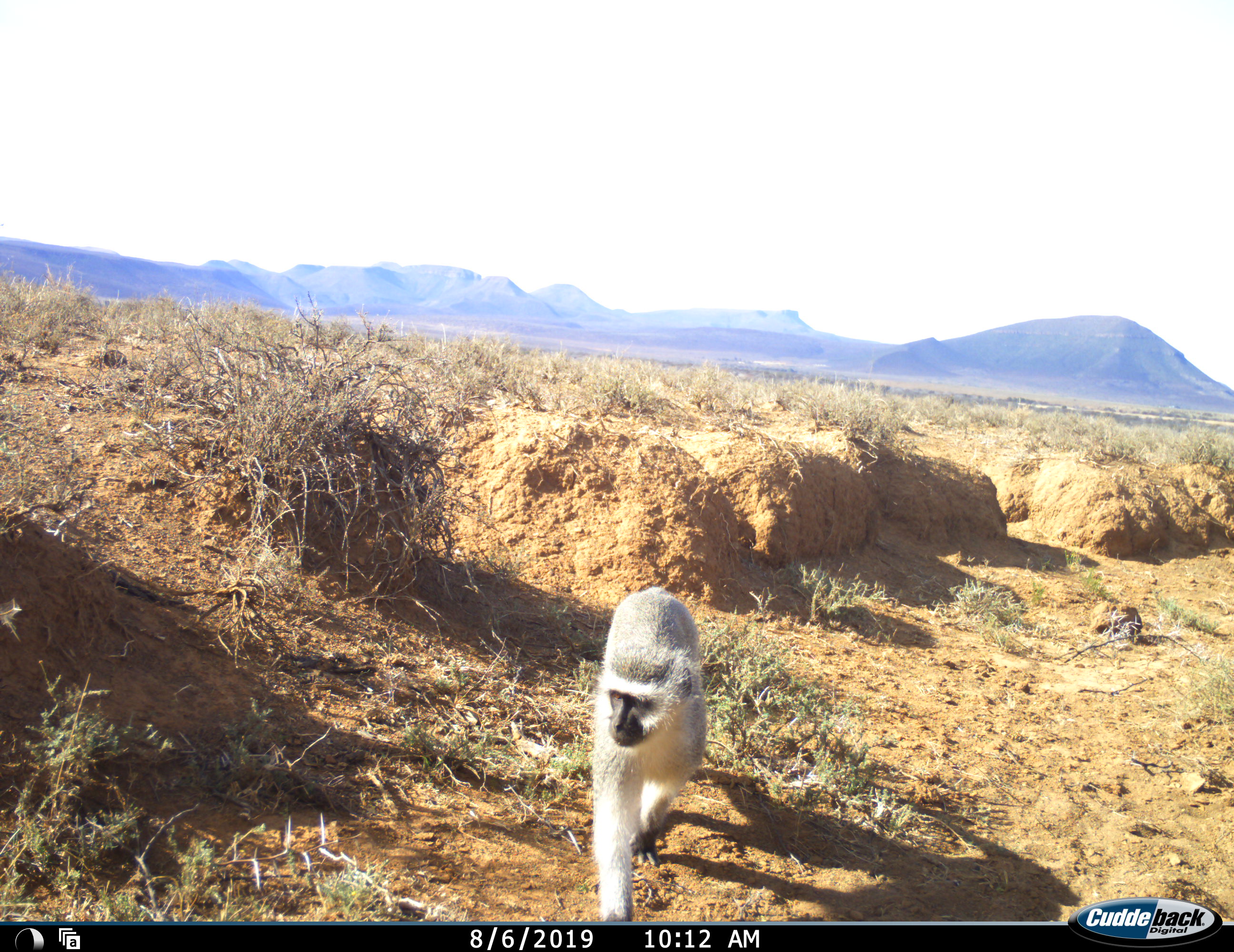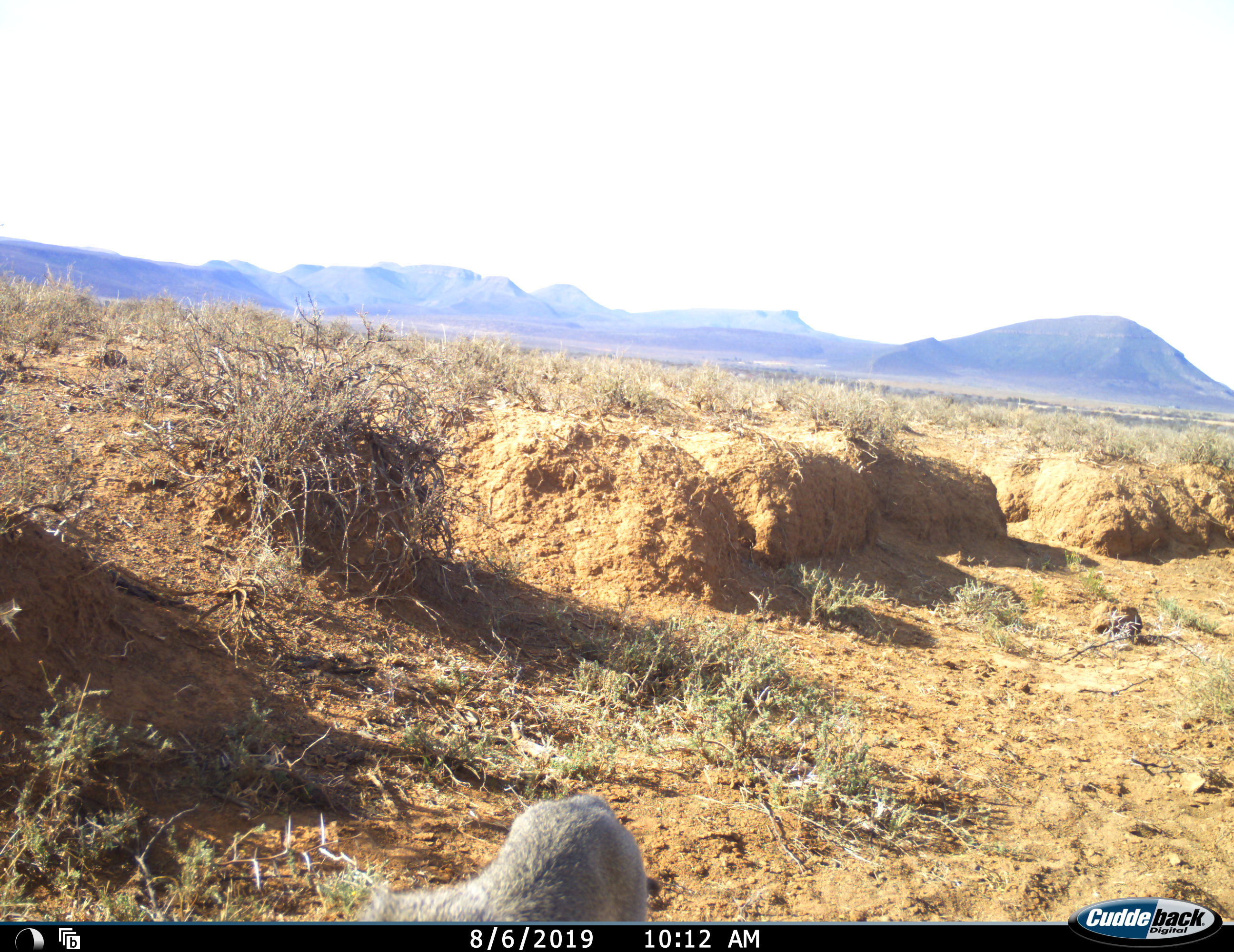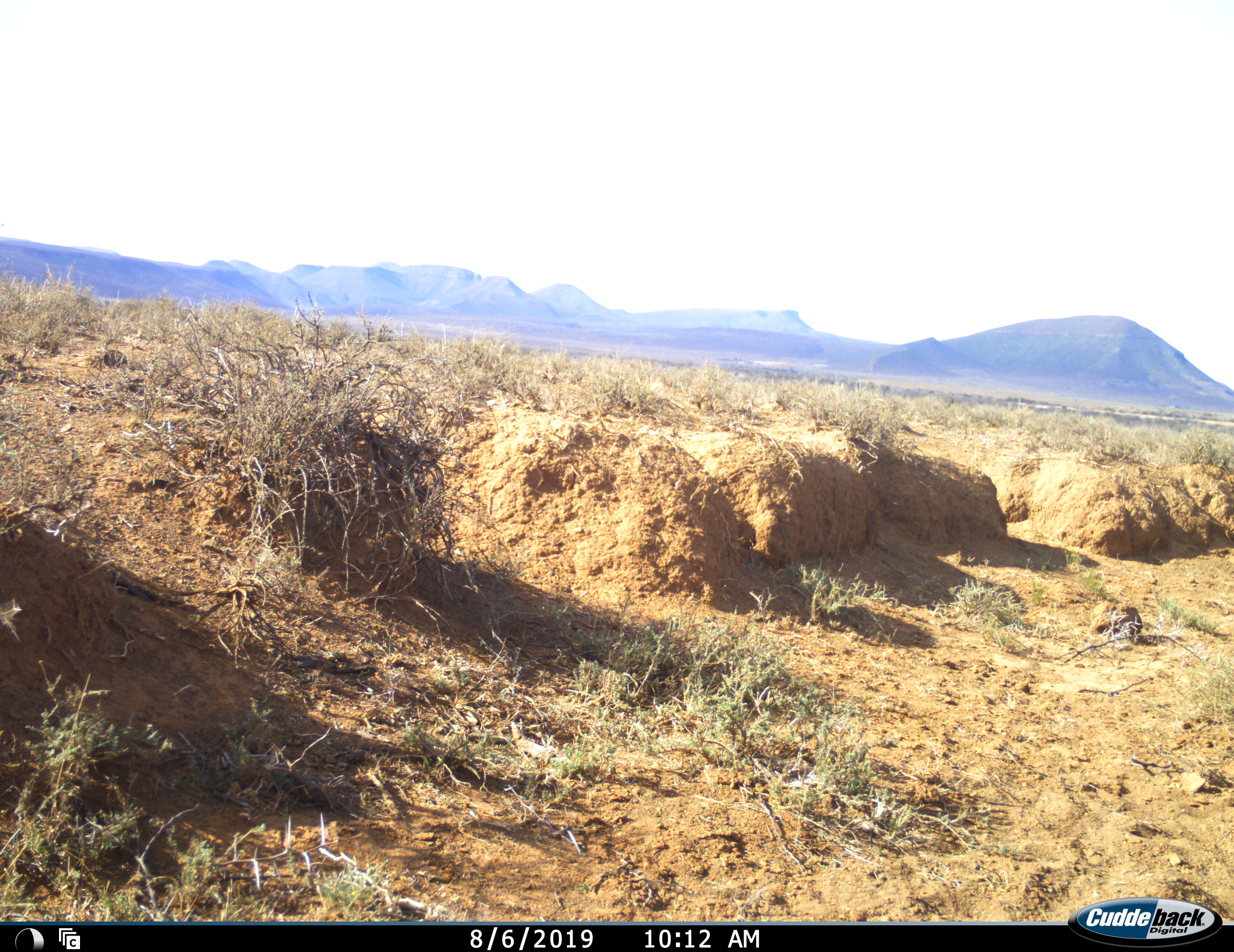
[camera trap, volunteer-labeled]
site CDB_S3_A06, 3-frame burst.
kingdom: Animalia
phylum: Chordata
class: Mammalia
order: Primates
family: Cercopithecidae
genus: Chlorocebus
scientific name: Chlorocebus pygerythrus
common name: vervet monkey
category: monkeyvervet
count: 1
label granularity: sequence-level